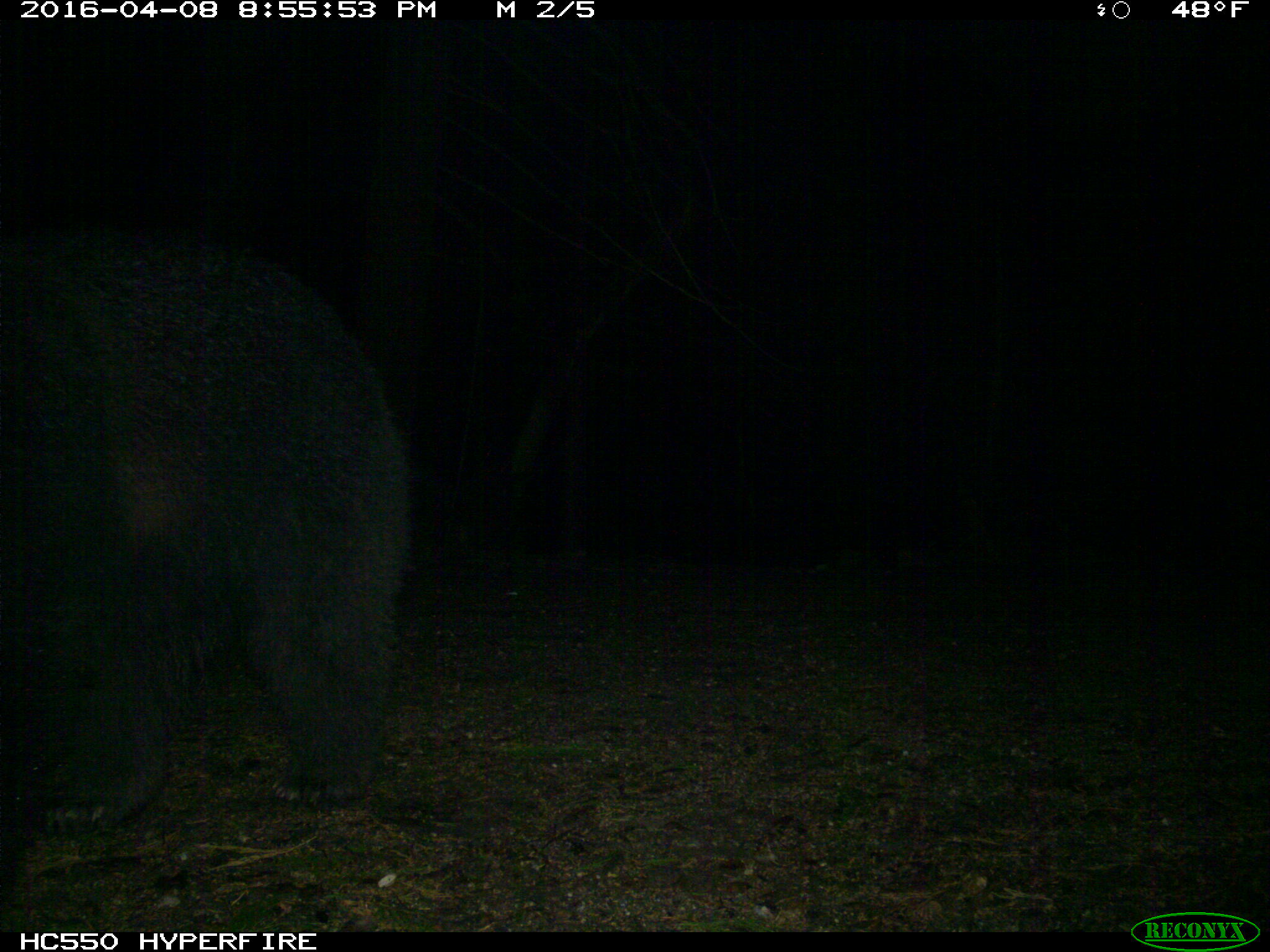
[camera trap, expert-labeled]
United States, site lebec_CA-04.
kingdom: Animalia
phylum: Chordata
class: Mammalia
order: Carnivora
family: Ursidae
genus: Ursus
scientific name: Ursus americanus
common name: american black bear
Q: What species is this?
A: Ursus americanus (american black bear).